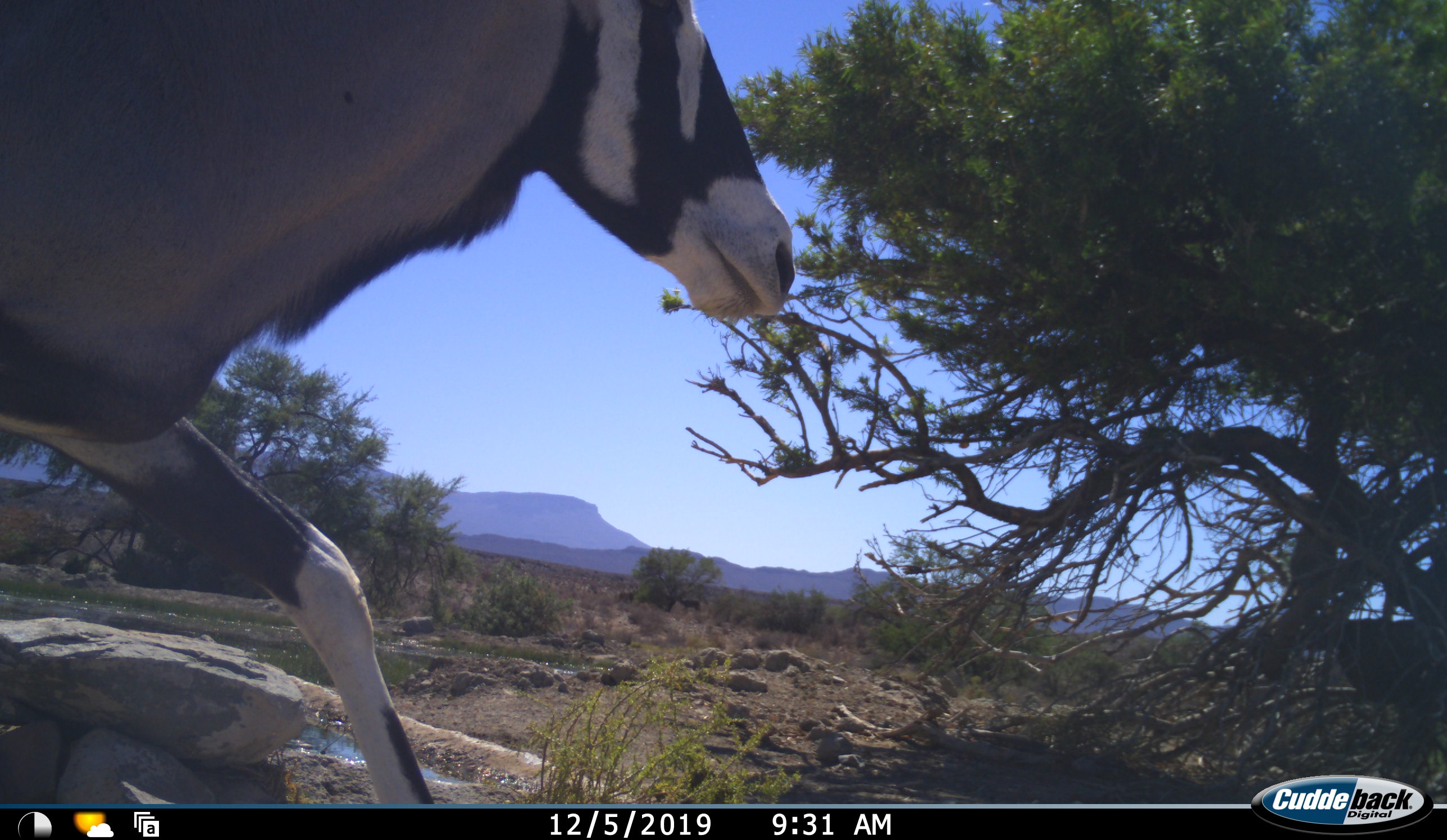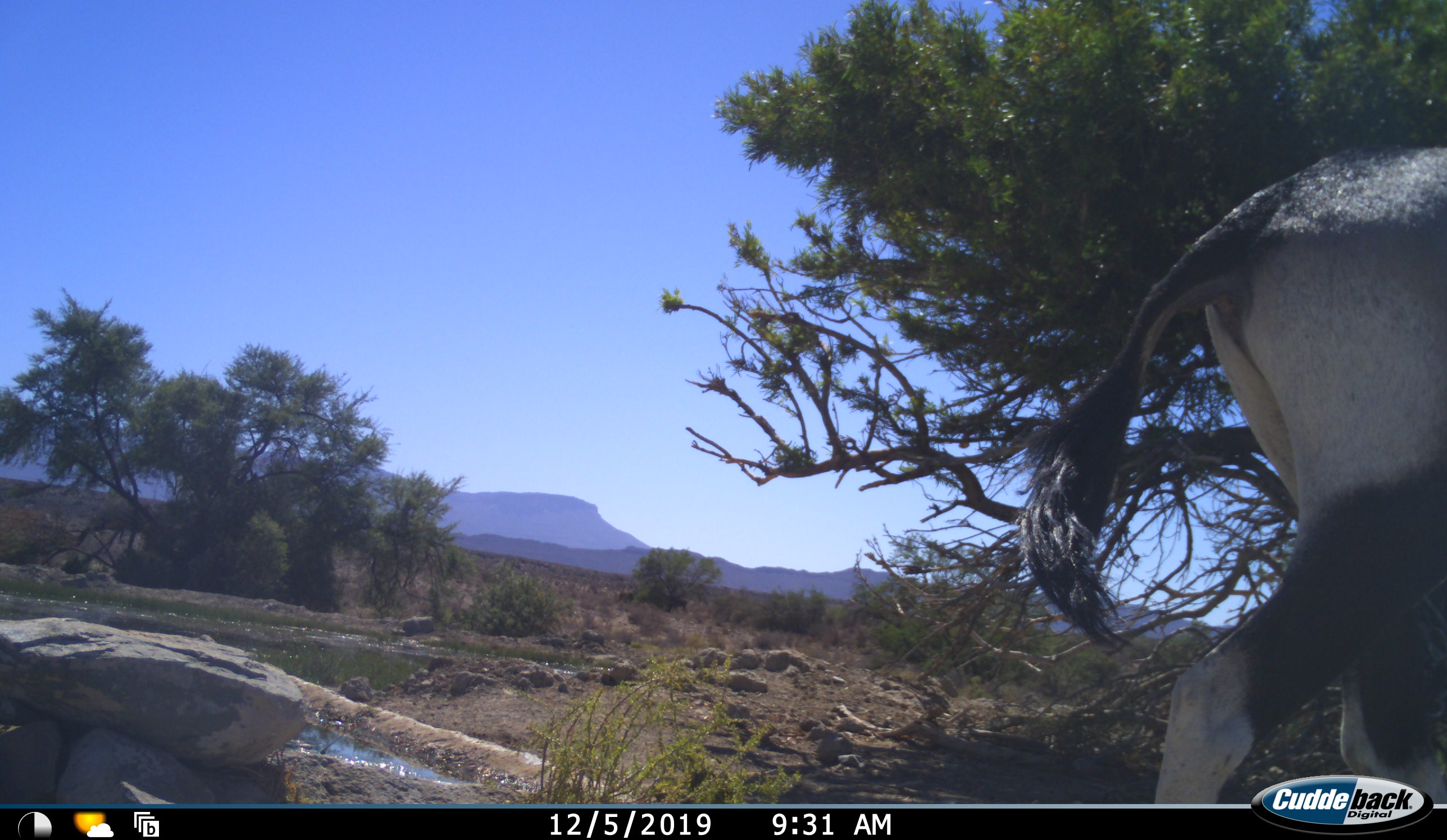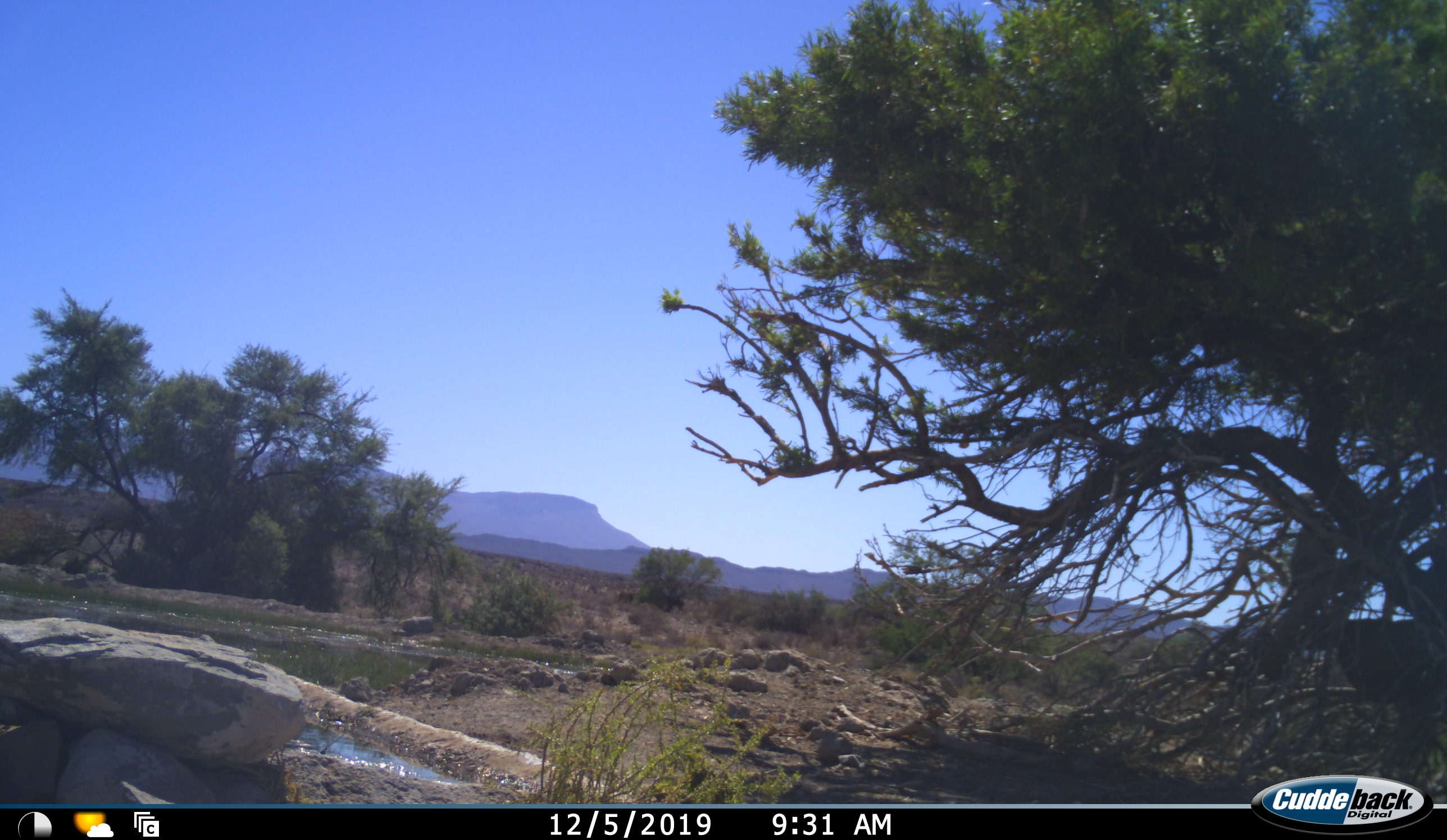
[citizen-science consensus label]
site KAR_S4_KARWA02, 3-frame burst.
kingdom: Animalia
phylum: Chordata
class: Mammalia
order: Artiodactyla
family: Bovidae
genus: Oryx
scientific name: Oryx gazella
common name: gemsbok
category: oryx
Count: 1.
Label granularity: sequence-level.